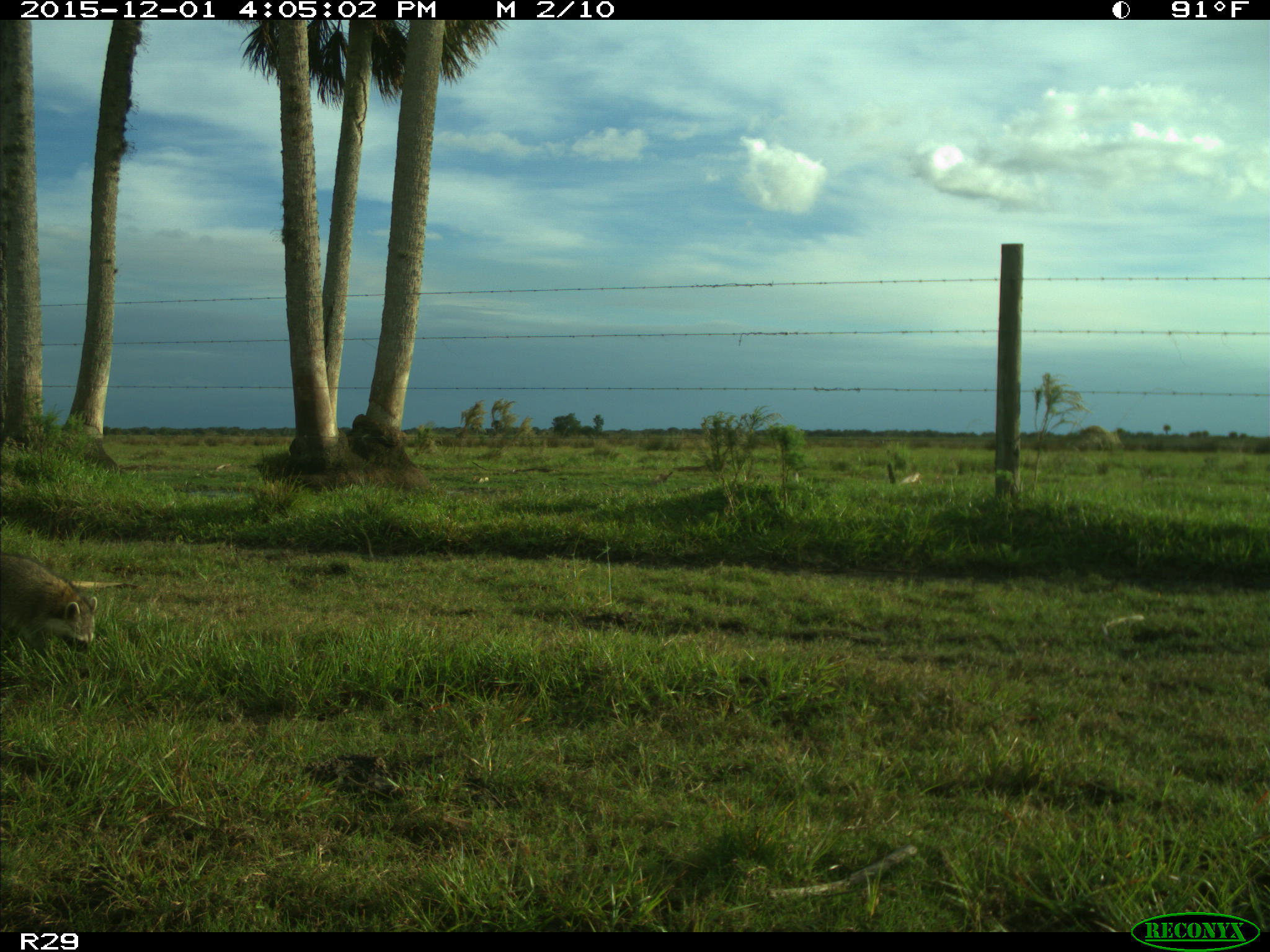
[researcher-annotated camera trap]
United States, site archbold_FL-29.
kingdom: Animalia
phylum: Chordata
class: Mammalia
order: Carnivora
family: Procyonidae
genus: Procyon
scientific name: Procyon lotor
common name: common raccoon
Procyon lotor (common raccoon).